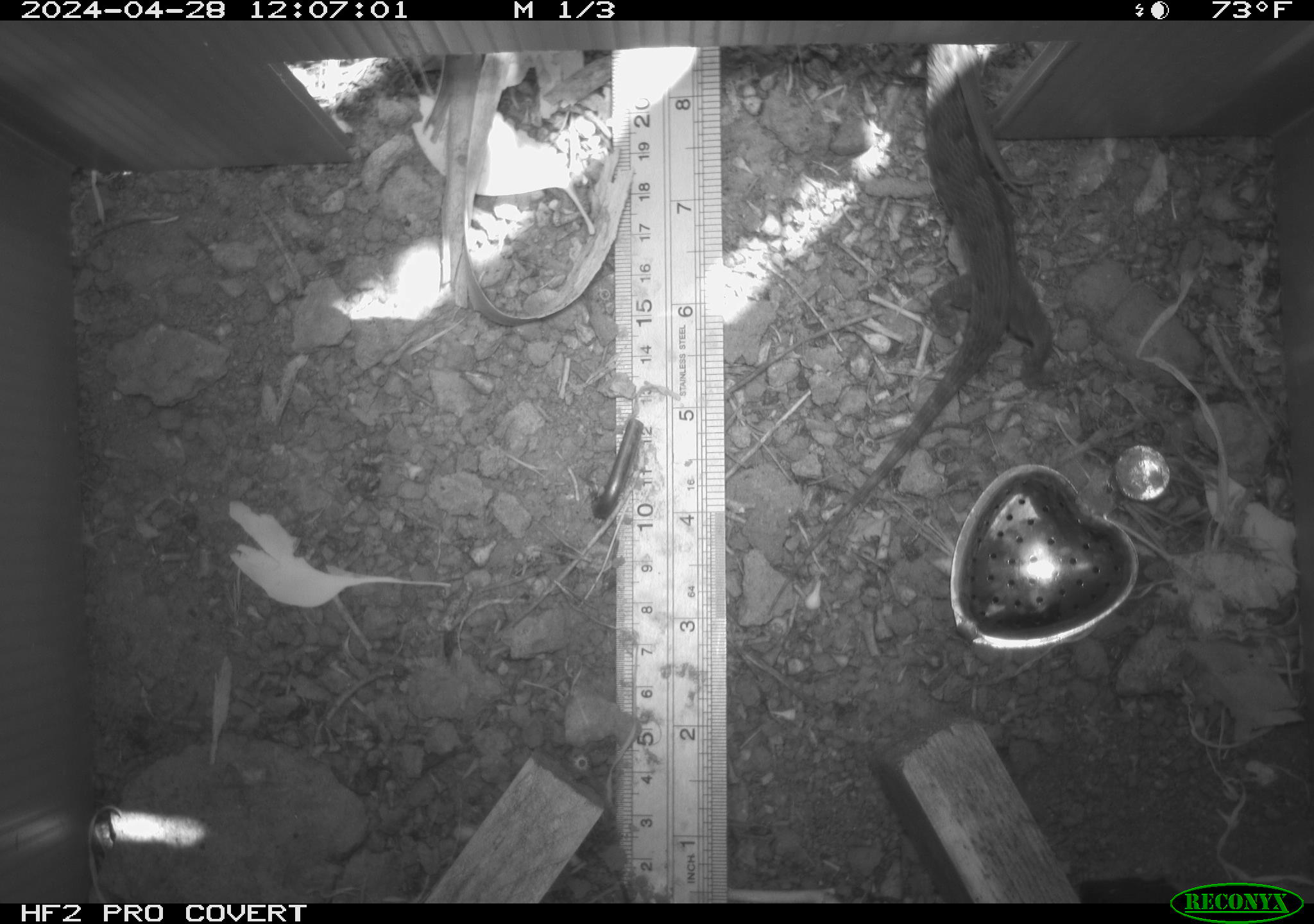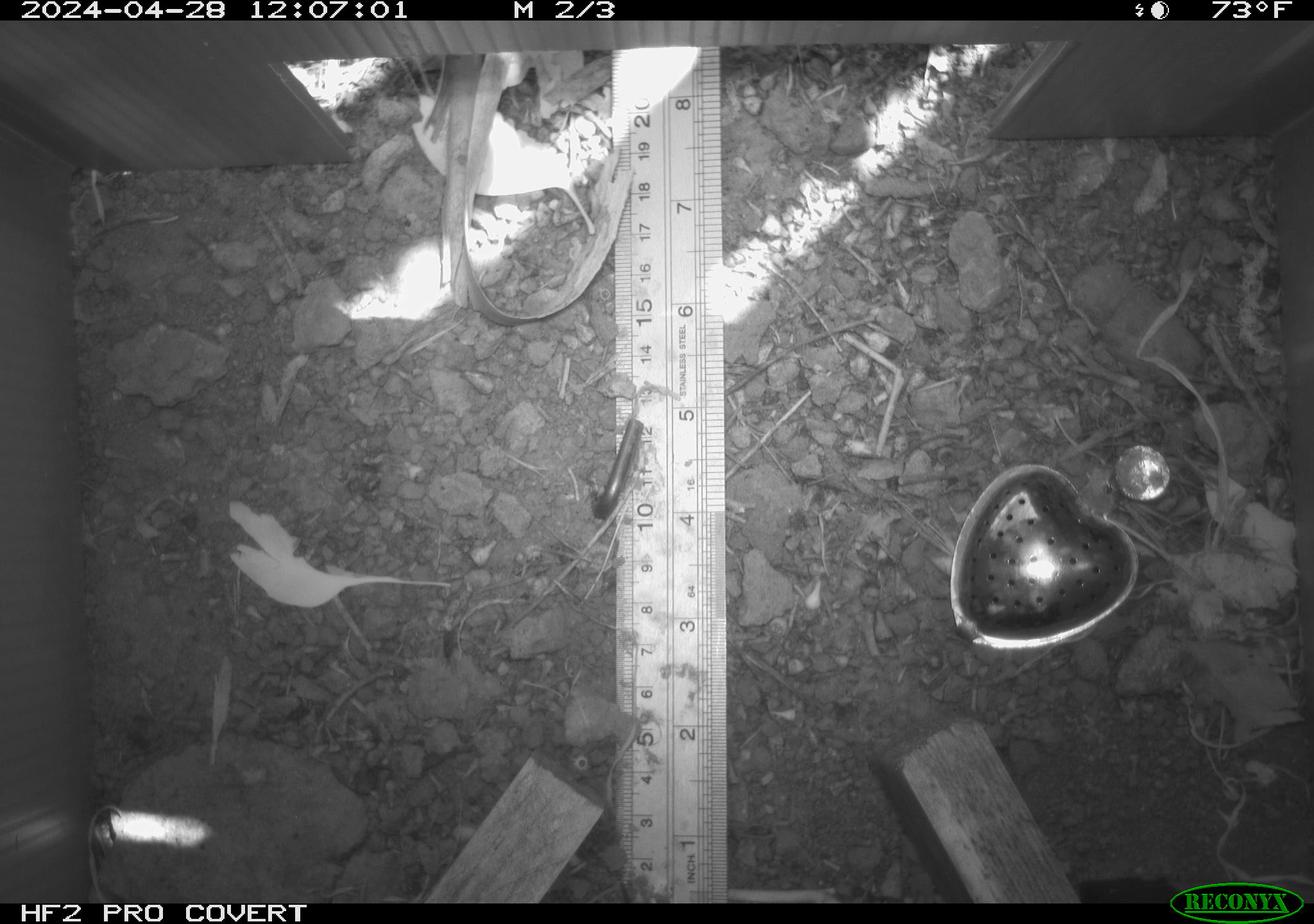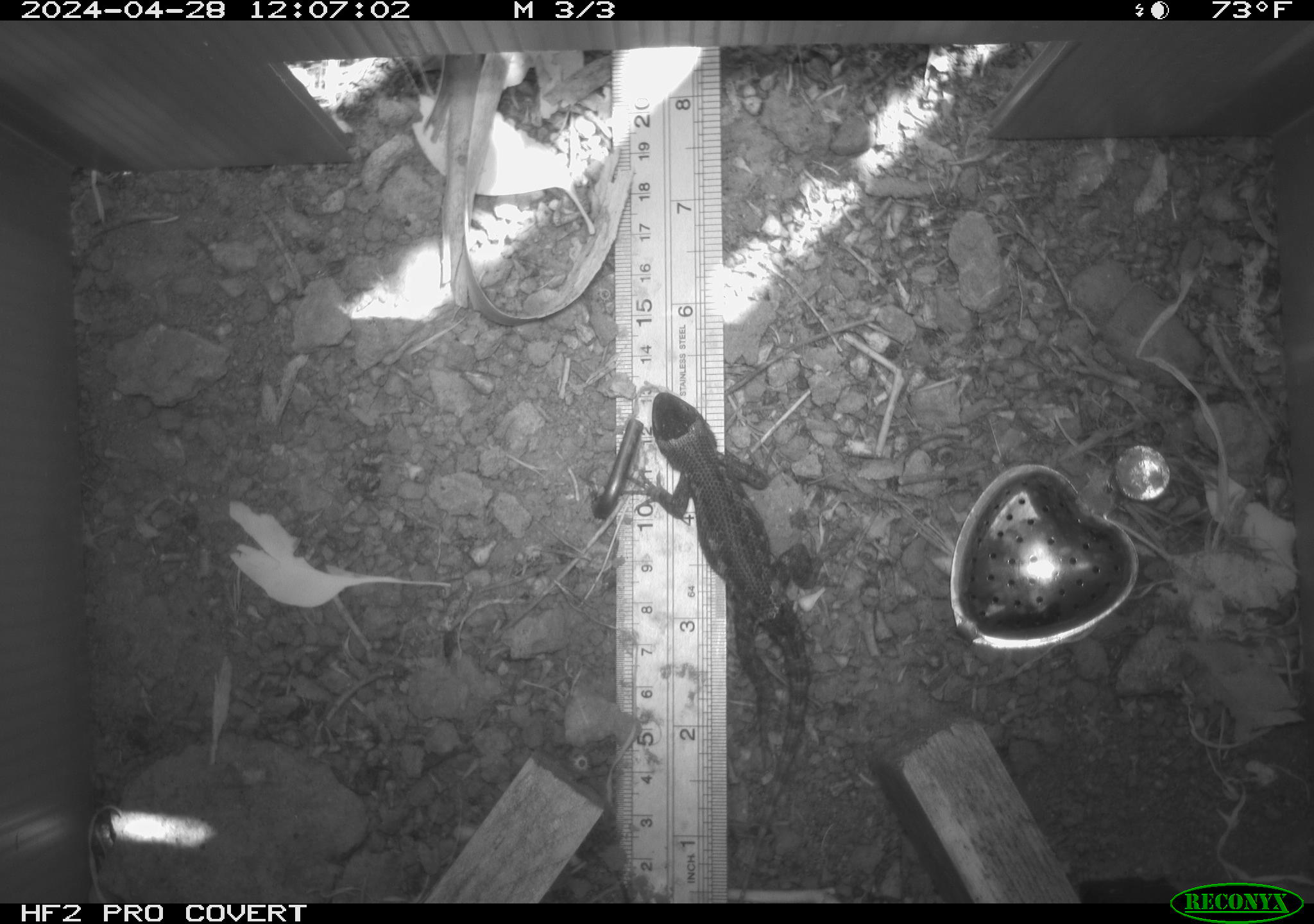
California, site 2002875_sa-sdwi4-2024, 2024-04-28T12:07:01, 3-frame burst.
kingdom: Animalia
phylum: Chordata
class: Reptilia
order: Squamata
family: Phrynosomatidae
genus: Sceloporus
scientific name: Sceloporus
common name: spiny lizards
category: sceloporus species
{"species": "sceloporus species (spiny lizards) (Sceloporus)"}